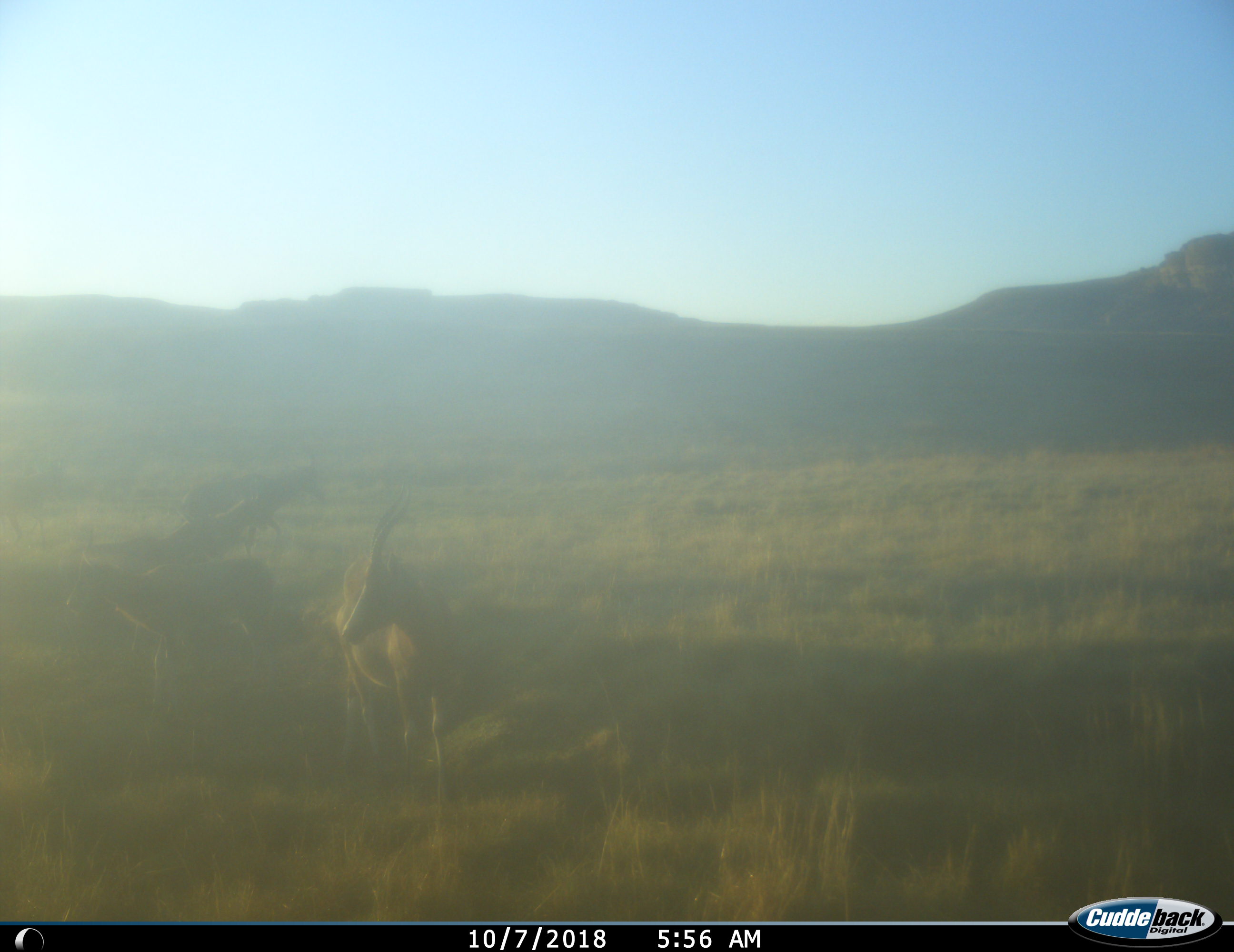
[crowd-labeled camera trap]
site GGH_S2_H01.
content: unidentified animal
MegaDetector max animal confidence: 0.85